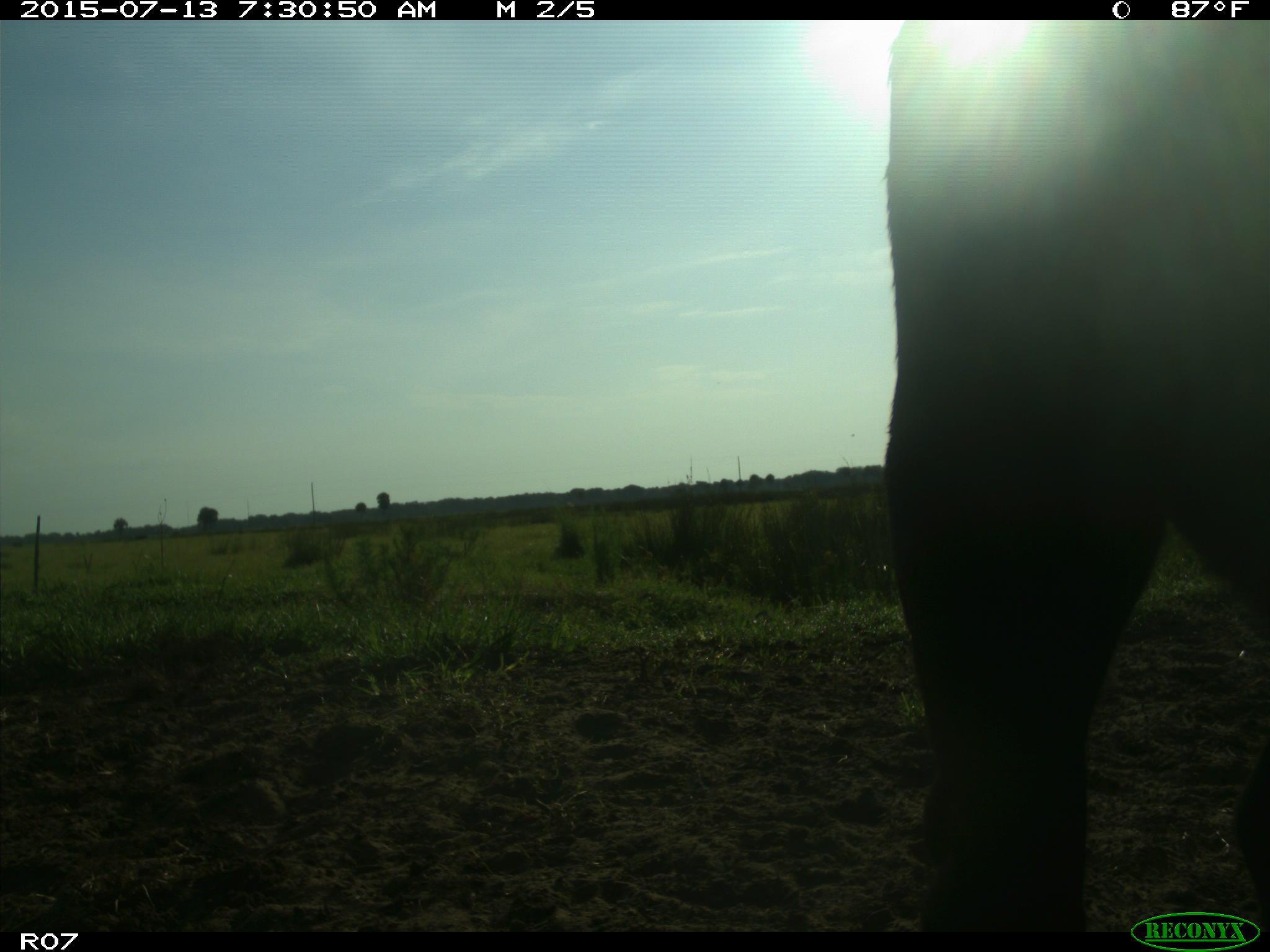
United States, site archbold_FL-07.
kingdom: Animalia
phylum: Chordata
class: Mammalia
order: Artiodactyla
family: Bovidae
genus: Bos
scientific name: Bos taurus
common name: domestic cow